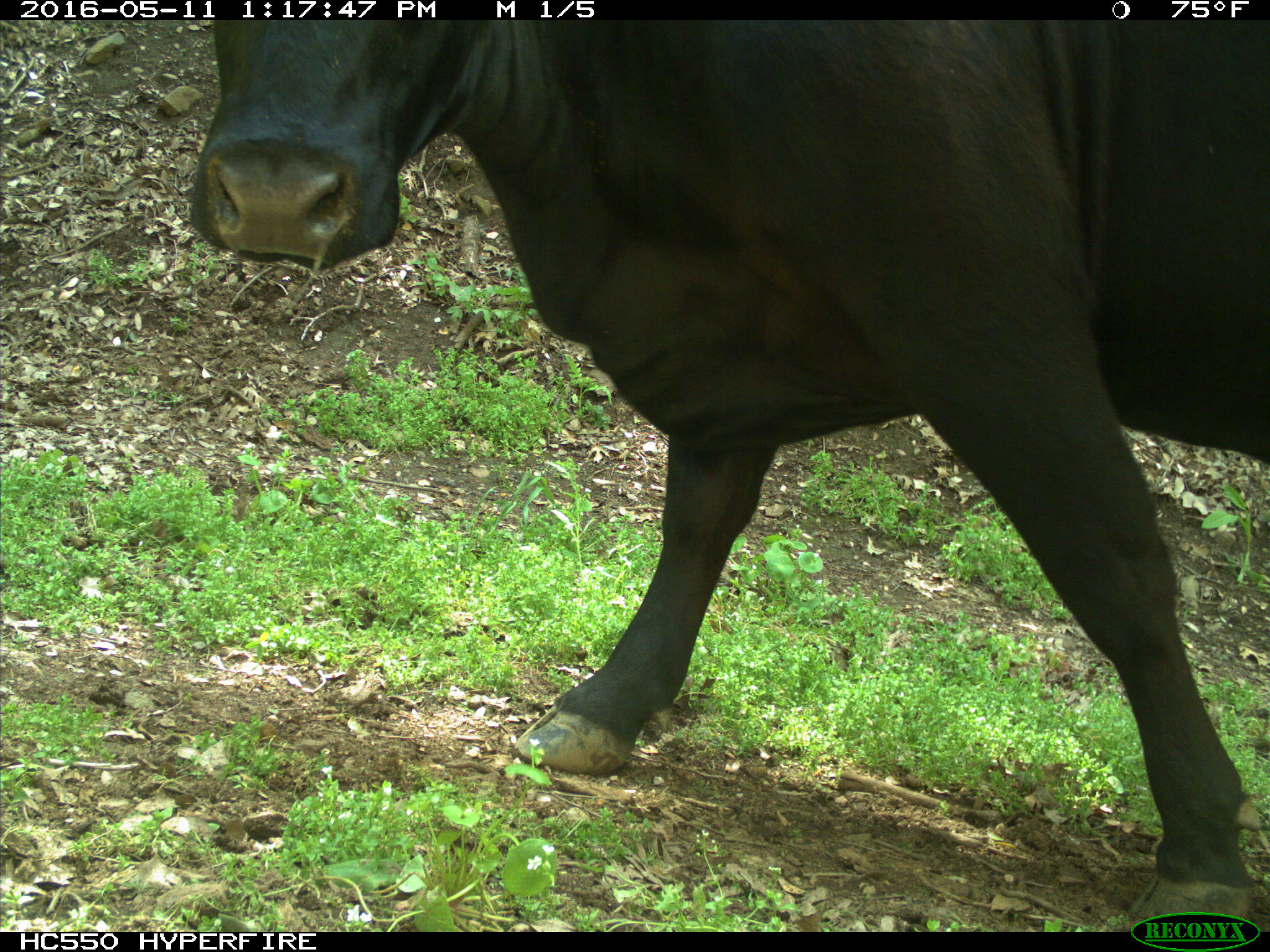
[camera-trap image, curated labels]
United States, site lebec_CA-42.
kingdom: Animalia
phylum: Chordata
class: Mammalia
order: Artiodactyla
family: Bovidae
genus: Bos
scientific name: Bos taurus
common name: domestic cow